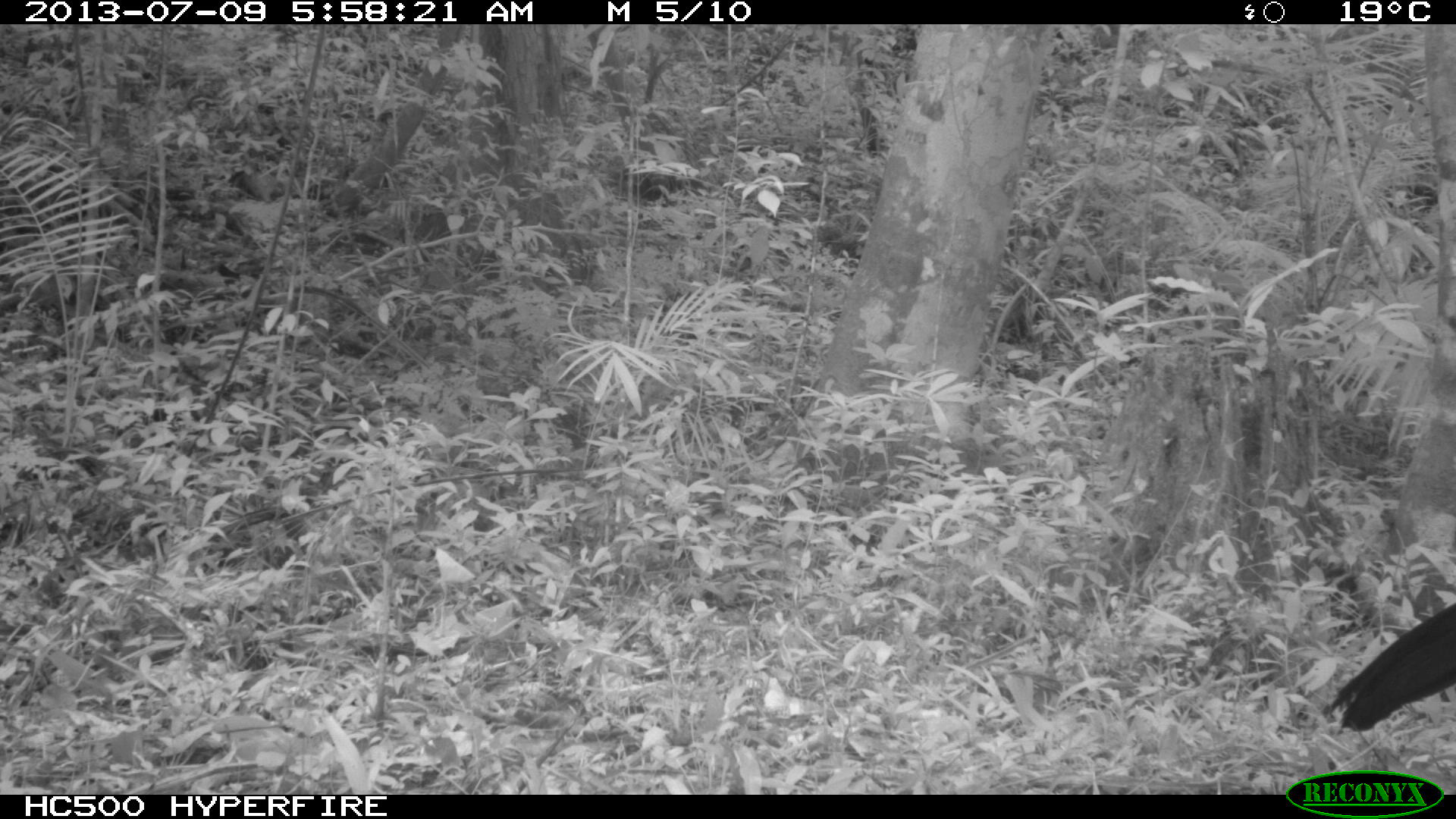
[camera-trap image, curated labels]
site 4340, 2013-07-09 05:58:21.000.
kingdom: Animalia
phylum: Chordata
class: Aves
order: Galliformes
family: Cracidae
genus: Crax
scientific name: Crax rubra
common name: great curassow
Crax rubra (great curassow), count 1, sex male.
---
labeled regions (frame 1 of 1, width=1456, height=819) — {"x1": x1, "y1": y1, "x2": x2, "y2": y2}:
crax rubra: {"x1": 1330, "y1": 600, "x2": 1456, "y2": 730}